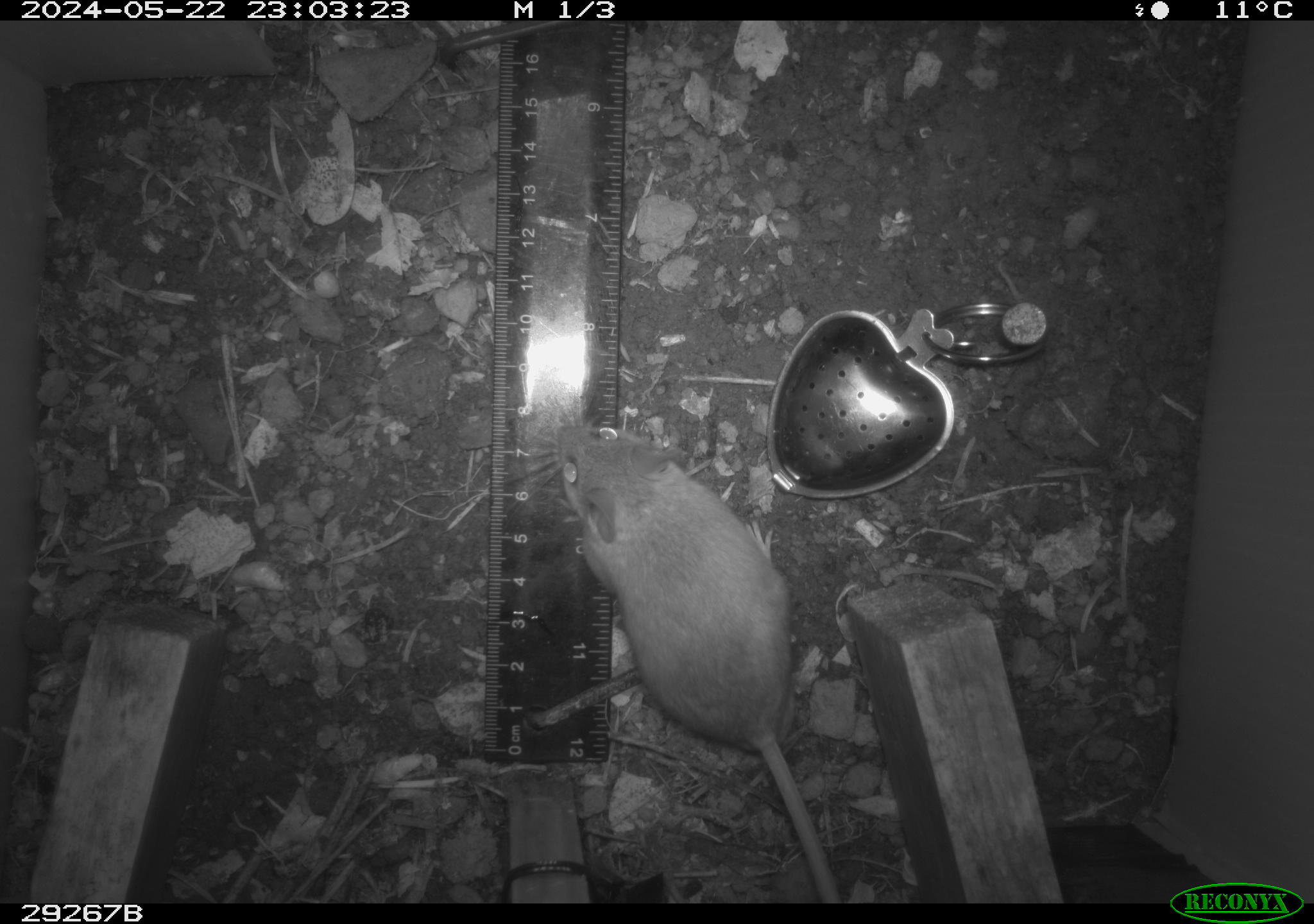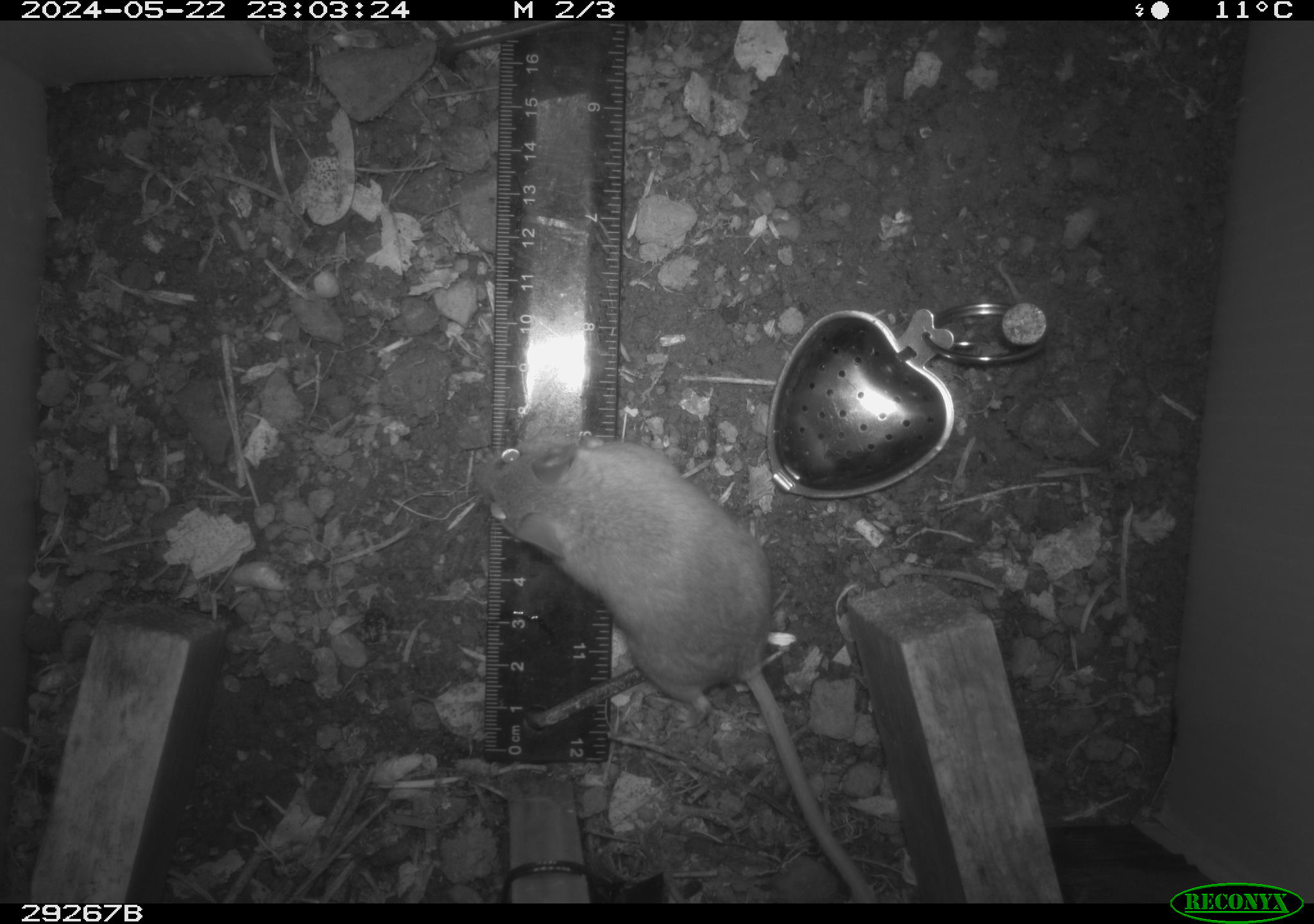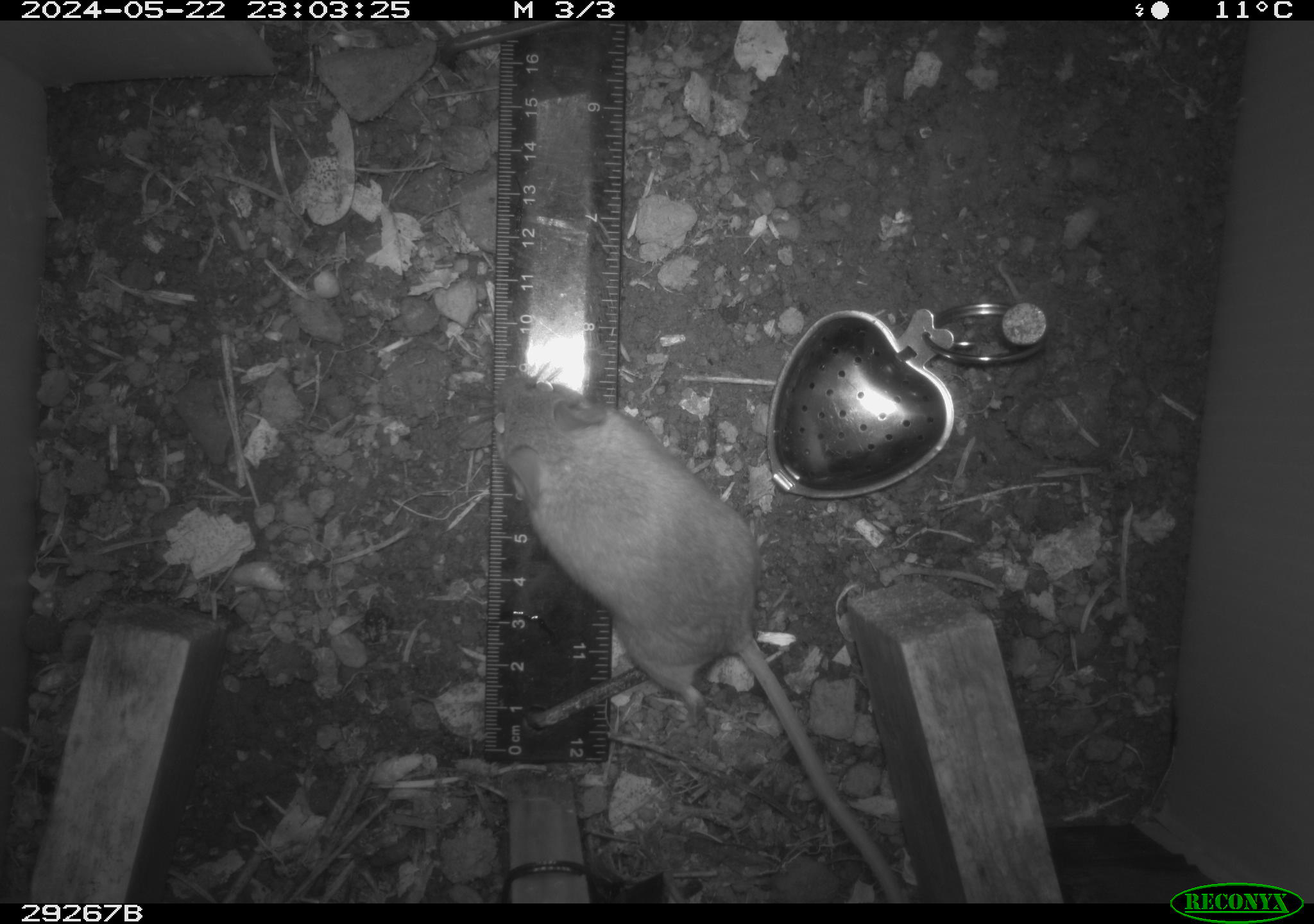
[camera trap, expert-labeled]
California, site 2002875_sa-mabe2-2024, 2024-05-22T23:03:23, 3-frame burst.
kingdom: Animalia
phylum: Chordata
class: Mammalia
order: Rodentia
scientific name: Rodentia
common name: mouse species